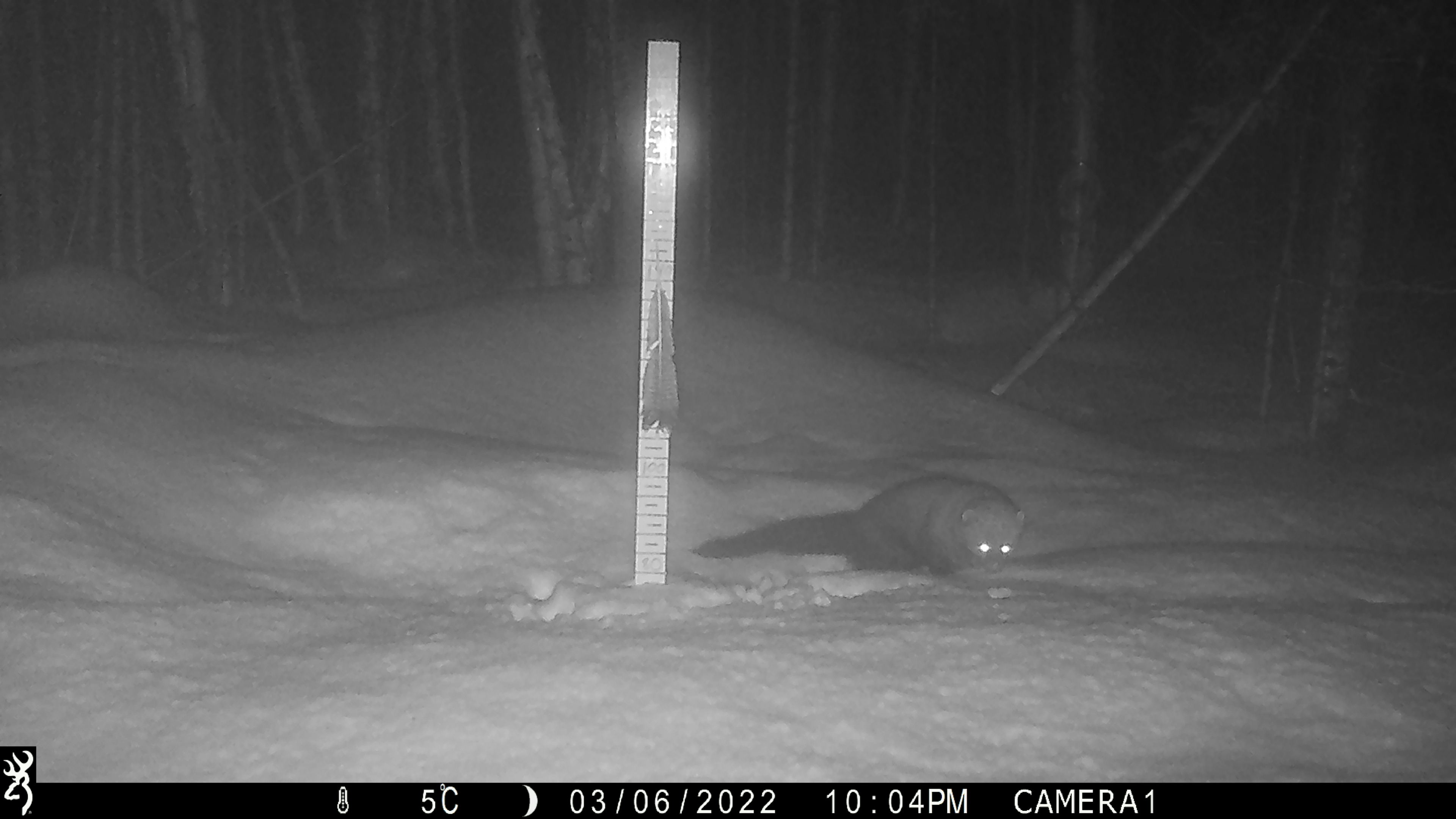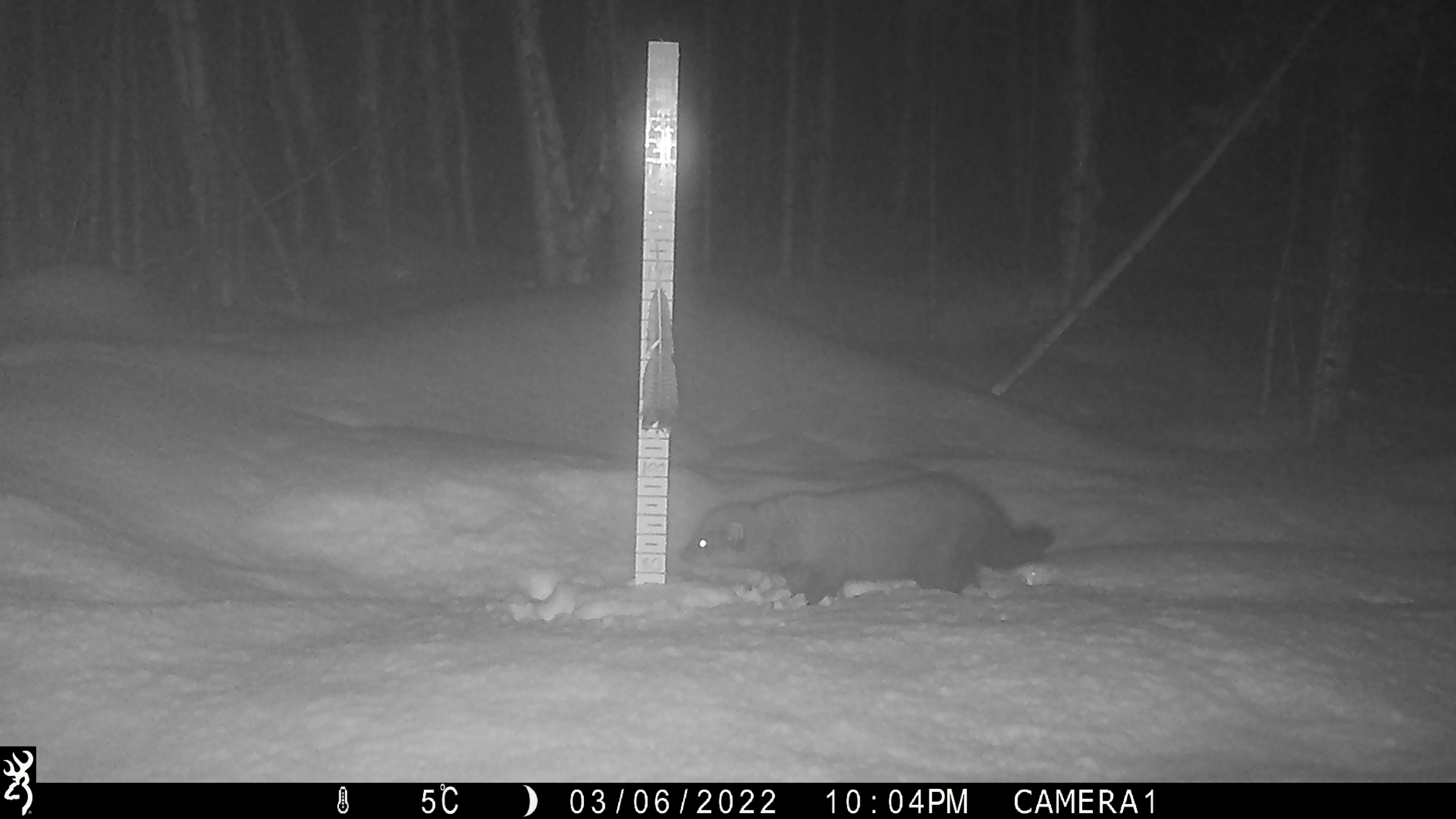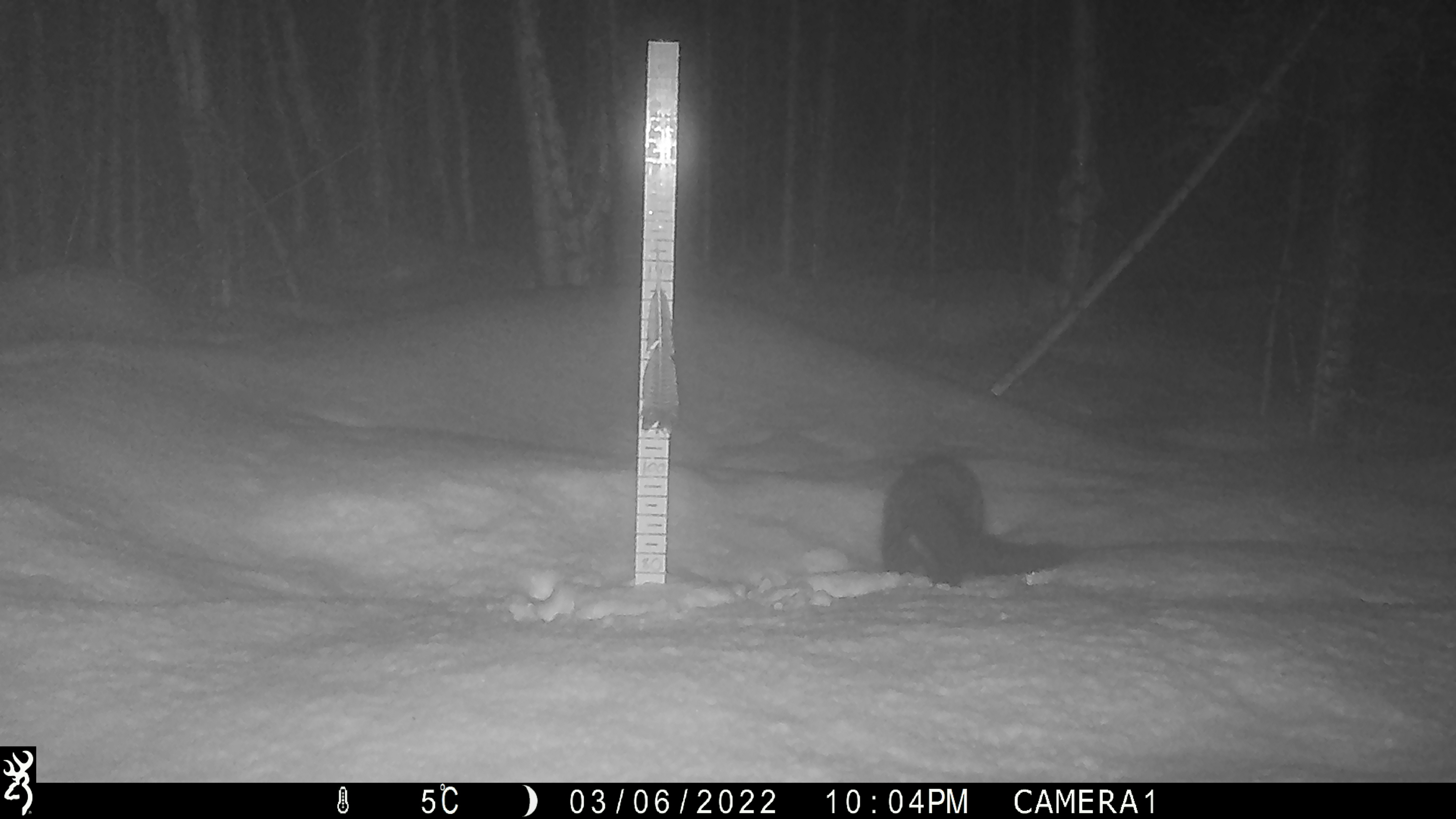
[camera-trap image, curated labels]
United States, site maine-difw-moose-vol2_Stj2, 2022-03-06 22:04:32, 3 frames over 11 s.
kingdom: Animalia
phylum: Chordata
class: Mammalia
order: Carnivora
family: Mustelidae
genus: Pekania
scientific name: Pekania pennanti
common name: fisher